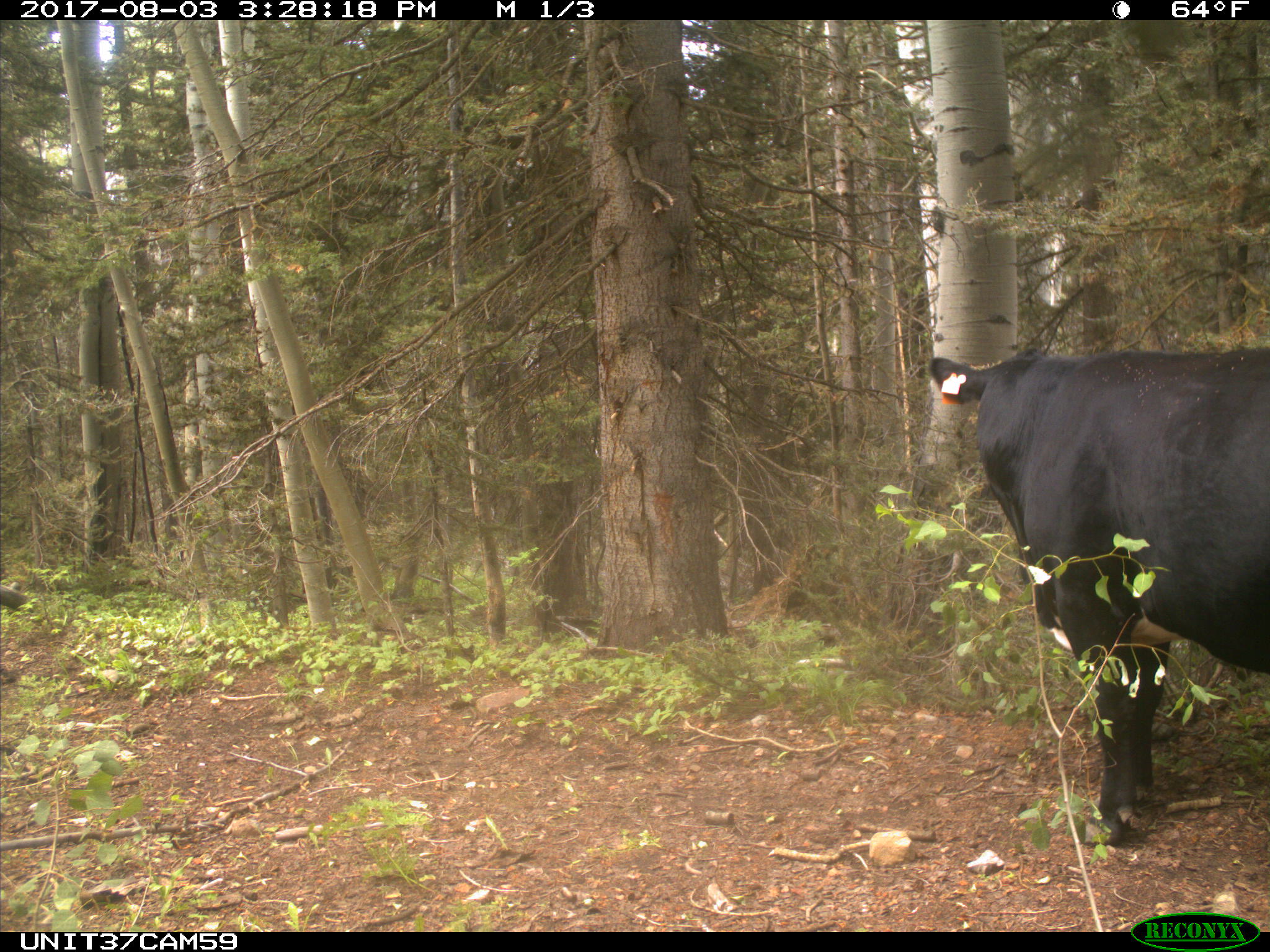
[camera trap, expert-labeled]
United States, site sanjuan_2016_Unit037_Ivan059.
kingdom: Animalia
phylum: Chordata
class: Mammalia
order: Artiodactyla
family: Bovidae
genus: Bos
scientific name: Bos taurus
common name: domestic cow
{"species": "Bos taurus (domestic cow)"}